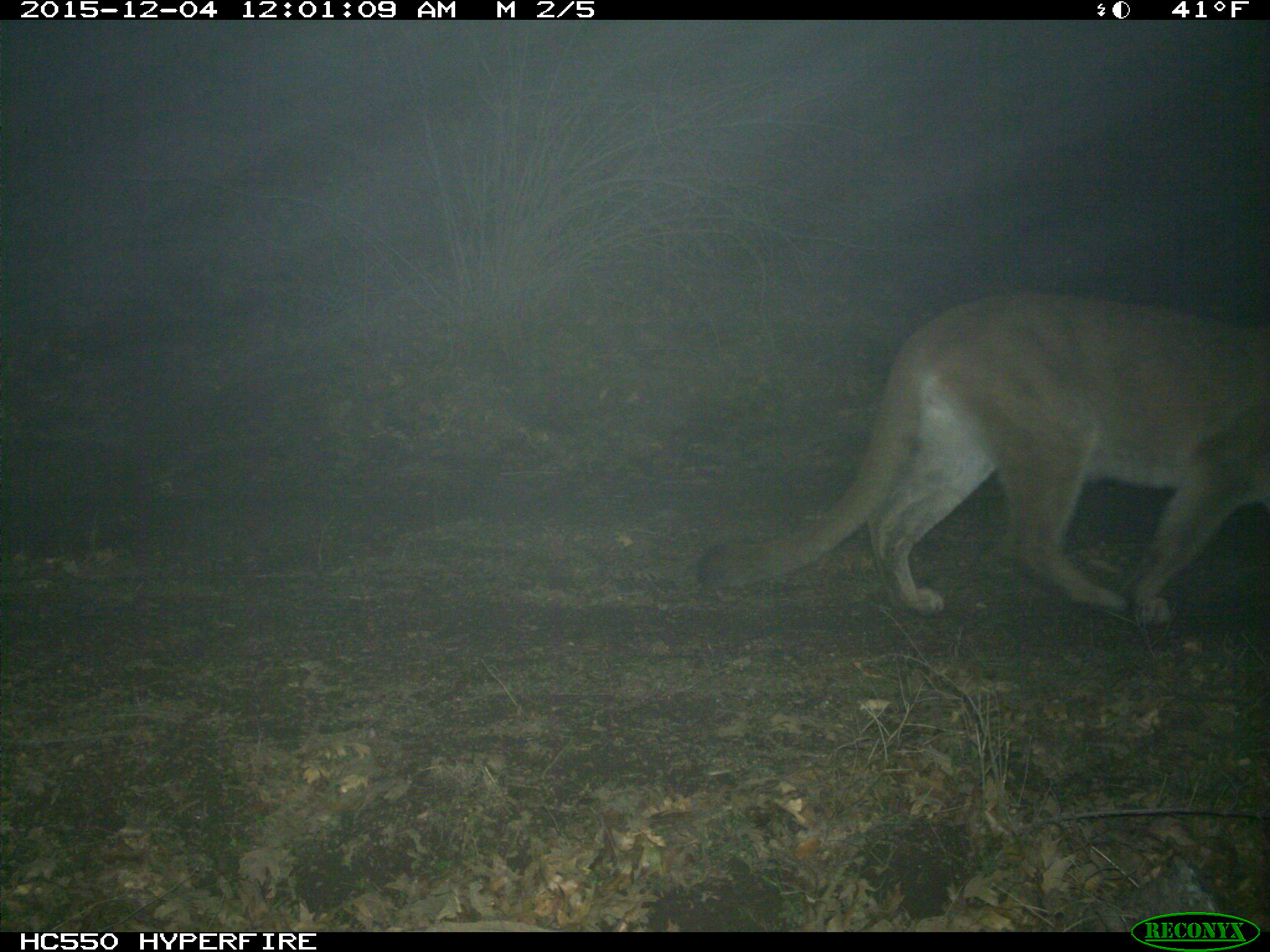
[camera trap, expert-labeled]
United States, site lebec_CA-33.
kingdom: Animalia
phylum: Chordata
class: Mammalia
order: Carnivora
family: Felidae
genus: Puma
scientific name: Puma concolor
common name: mountain lion